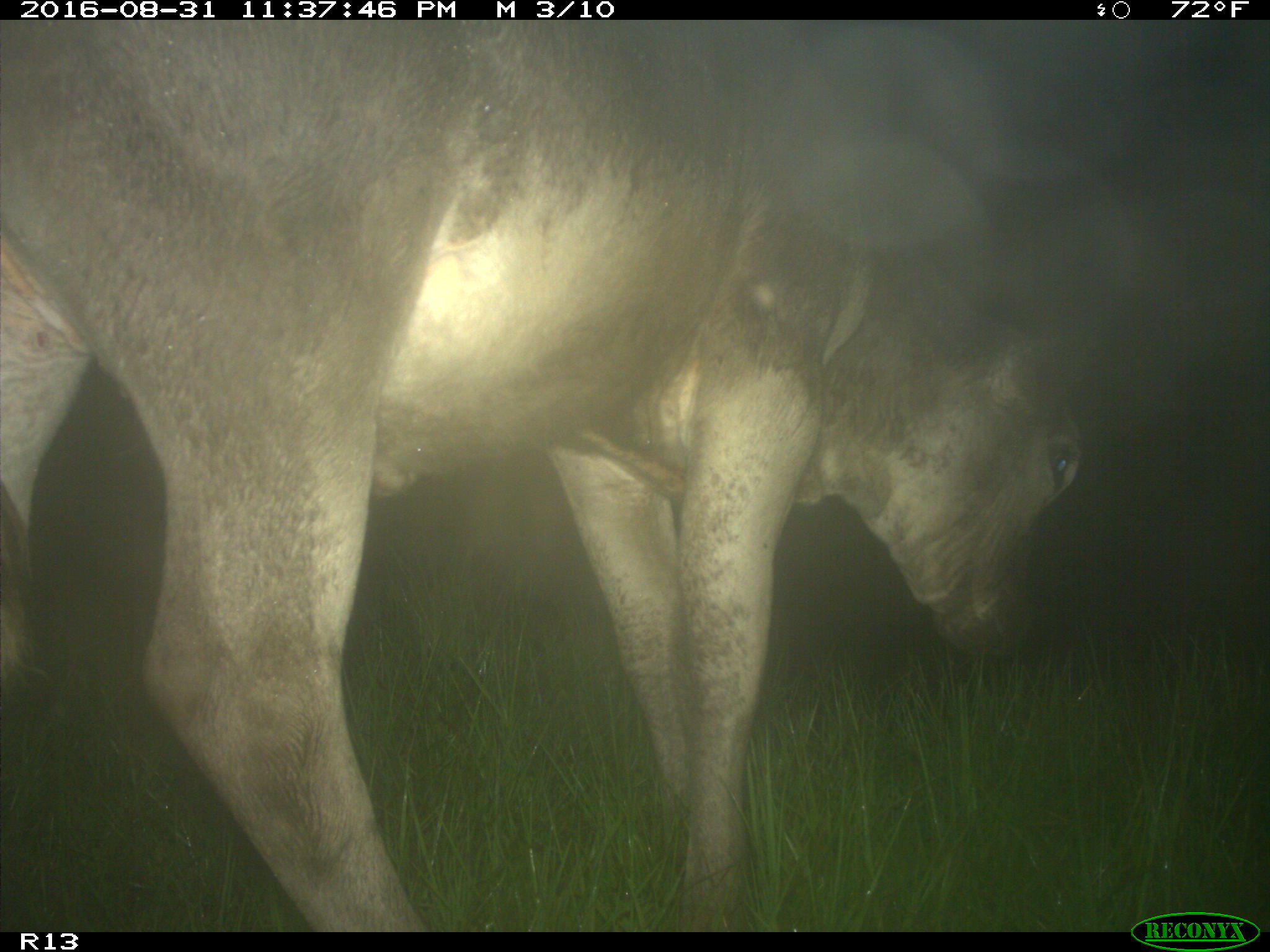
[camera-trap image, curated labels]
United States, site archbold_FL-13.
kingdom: Animalia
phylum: Chordata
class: Mammalia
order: Artiodactyla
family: Bovidae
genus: Bos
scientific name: Bos taurus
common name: domestic cow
Bos taurus (domestic cow).